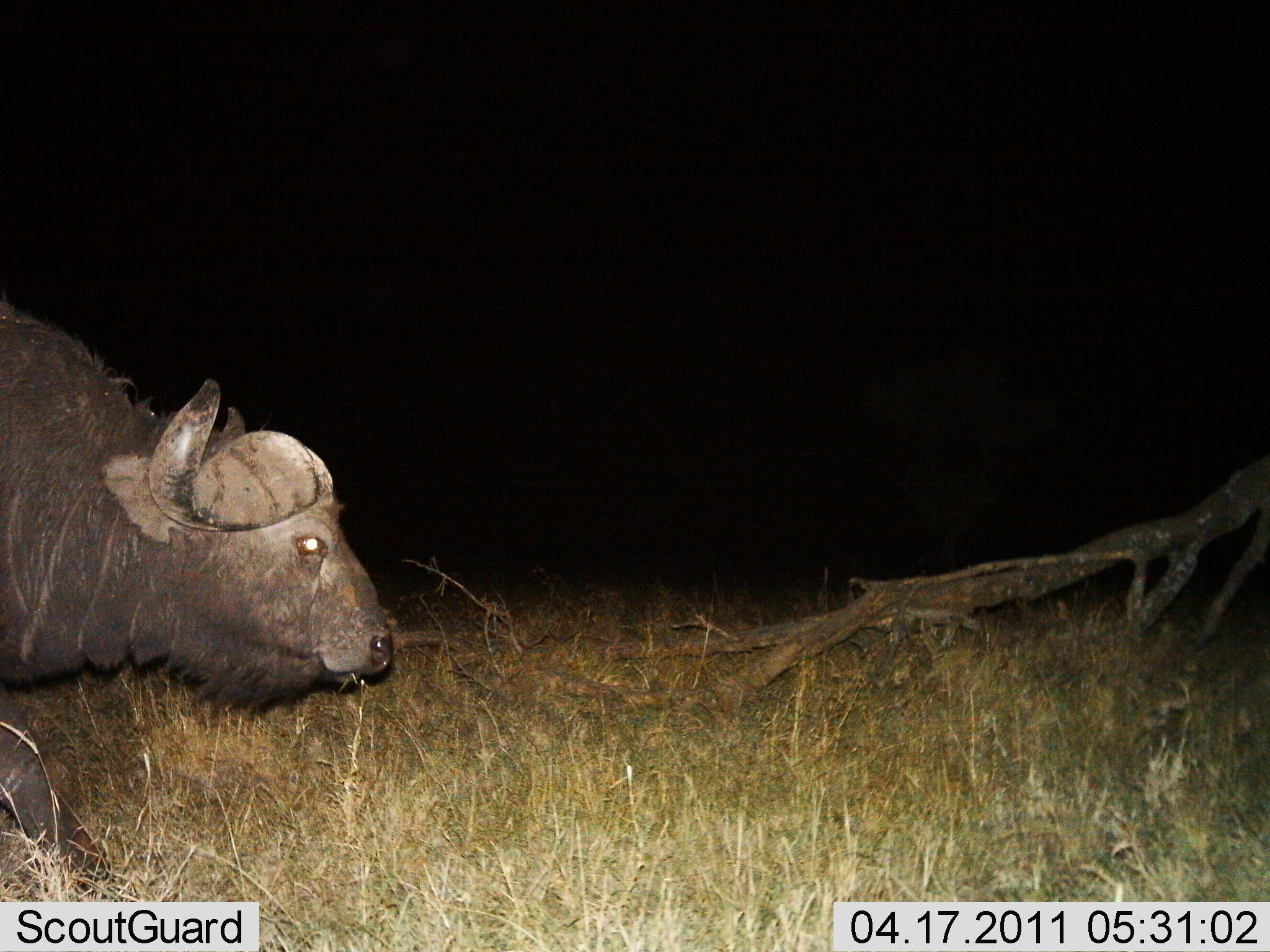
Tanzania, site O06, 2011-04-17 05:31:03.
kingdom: Animalia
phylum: Chordata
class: Mammalia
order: Artiodactyla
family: Bovidae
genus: Syncerus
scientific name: Syncerus caffer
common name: cape buffalo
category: buffalo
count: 1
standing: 9%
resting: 0%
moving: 91%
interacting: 0%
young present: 0%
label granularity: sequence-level